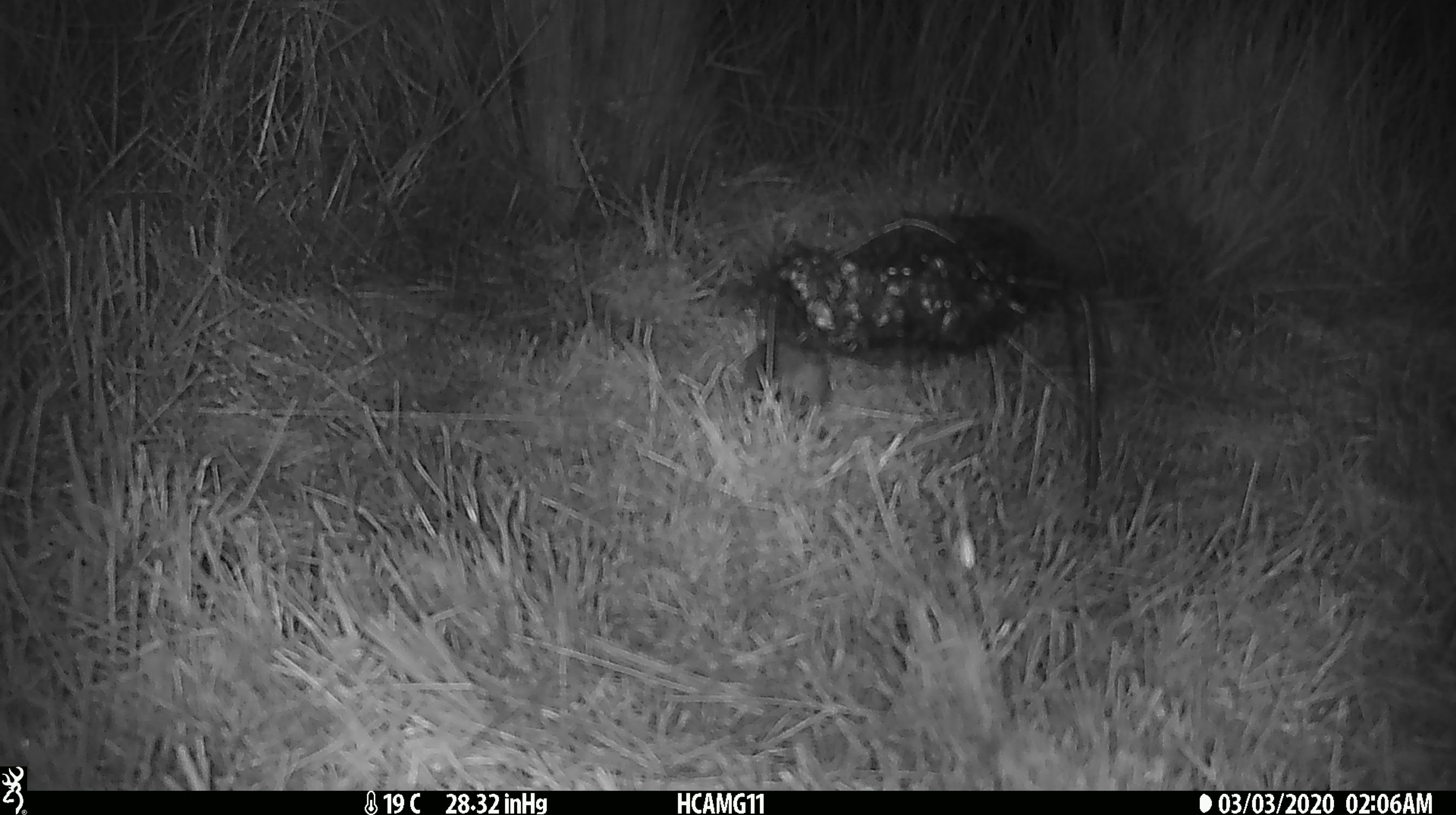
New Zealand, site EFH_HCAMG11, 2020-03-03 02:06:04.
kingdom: Animalia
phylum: Chordata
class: Mammalia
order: Rodentia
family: Muridae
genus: Mus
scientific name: Mus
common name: mouse